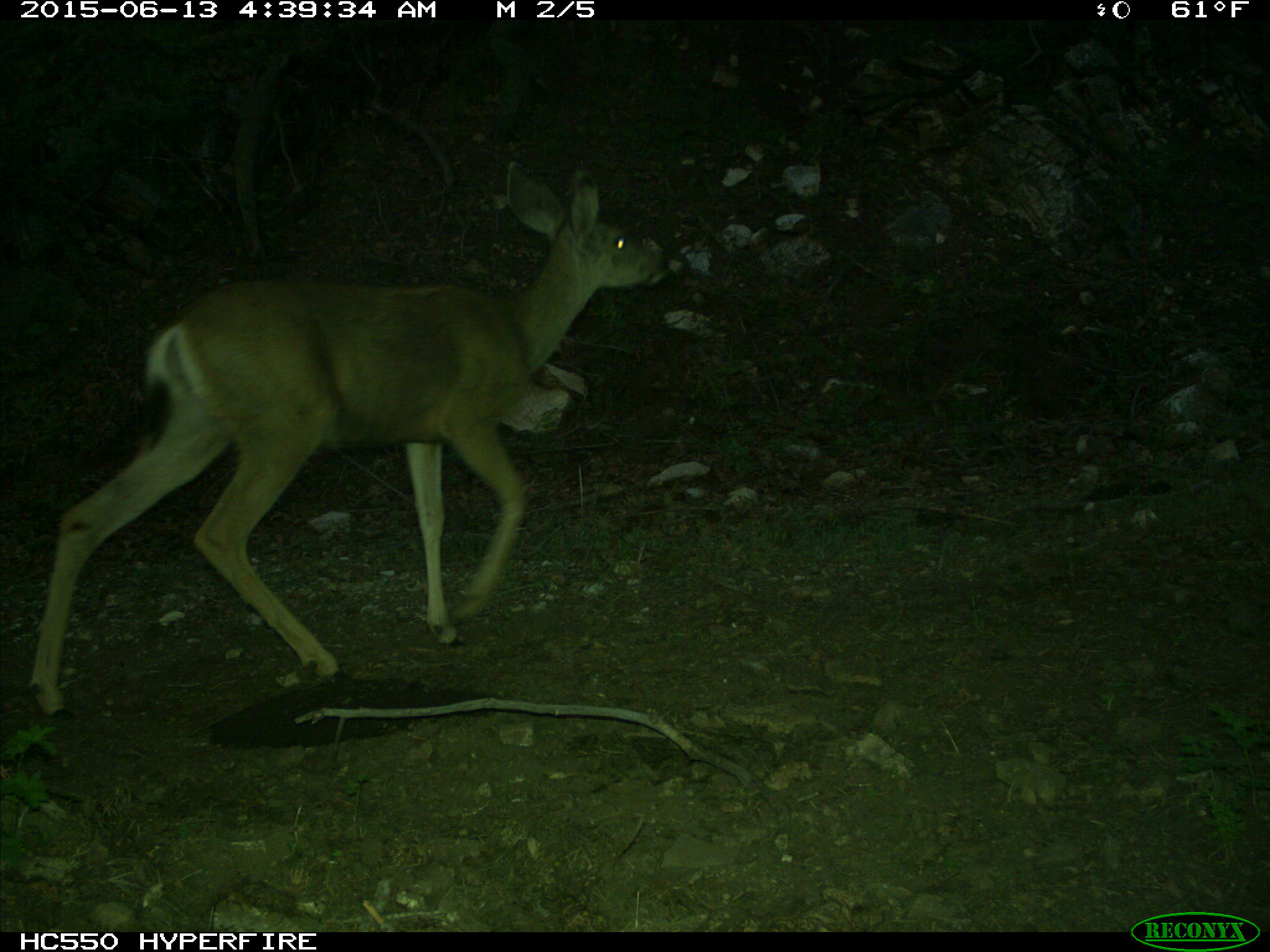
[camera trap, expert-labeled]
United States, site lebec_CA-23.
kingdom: Animalia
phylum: Chordata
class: Mammalia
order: Artiodactyla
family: Cervidae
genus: Odocoileus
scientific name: Odocoileus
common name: deer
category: unidentified deer